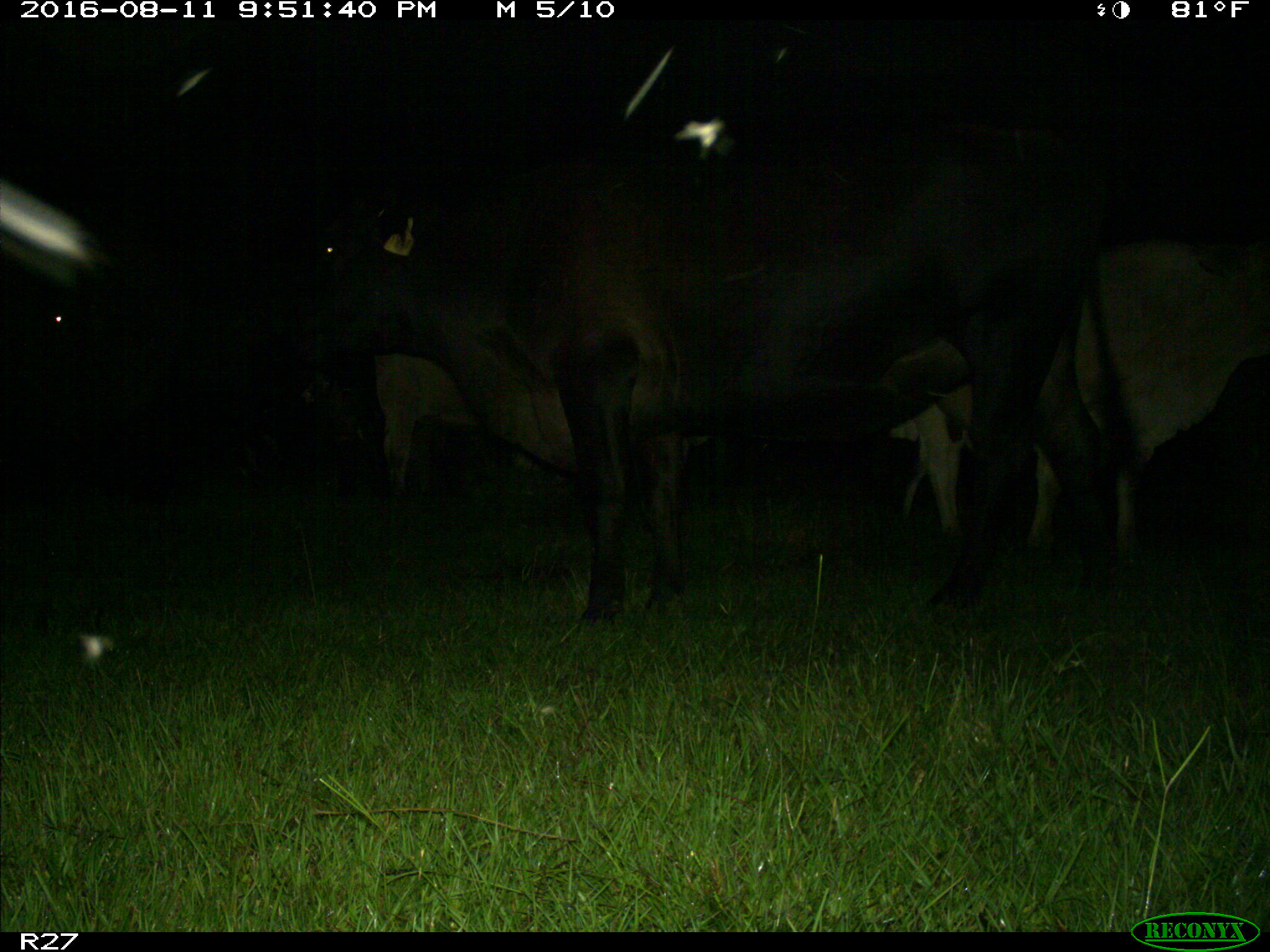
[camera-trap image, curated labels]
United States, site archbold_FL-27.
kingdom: Animalia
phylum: Chordata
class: Mammalia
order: Artiodactyla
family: Bovidae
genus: Bos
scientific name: Bos taurus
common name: domestic cow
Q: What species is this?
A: Bos taurus (domestic cow).